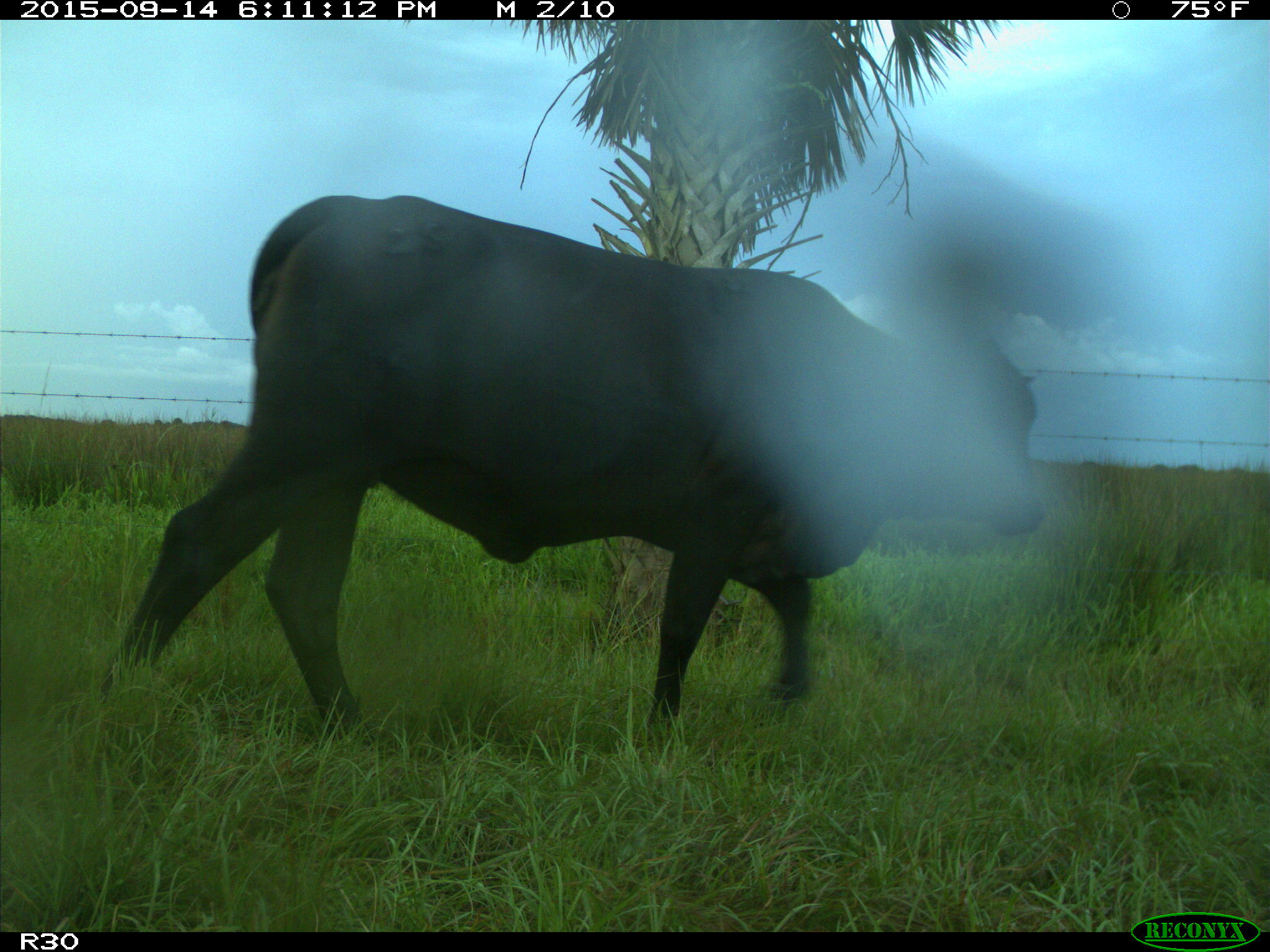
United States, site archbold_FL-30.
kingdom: Animalia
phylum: Chordata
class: Mammalia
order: Artiodactyla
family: Bovidae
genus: Bos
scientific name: Bos taurus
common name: domestic cow